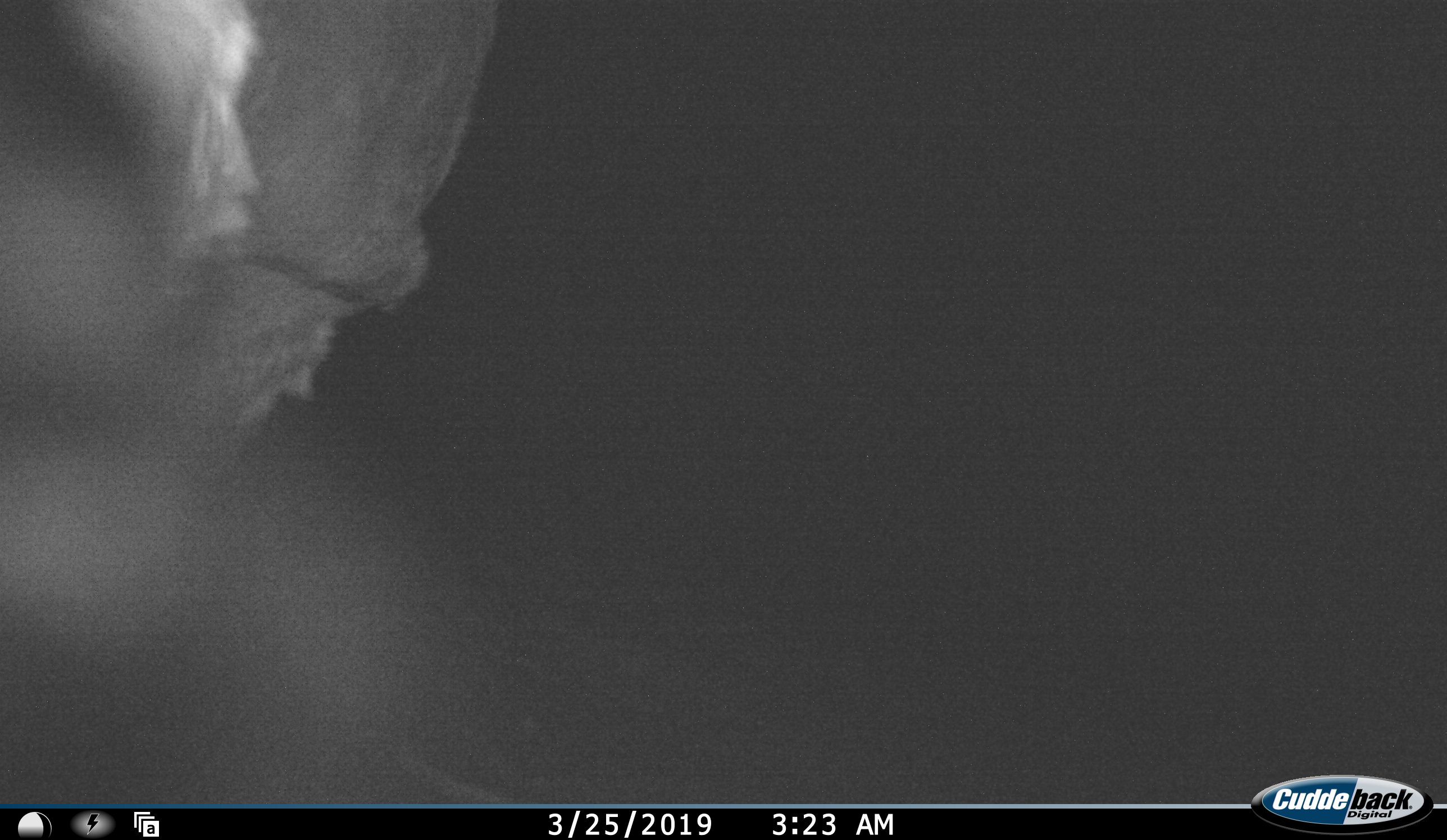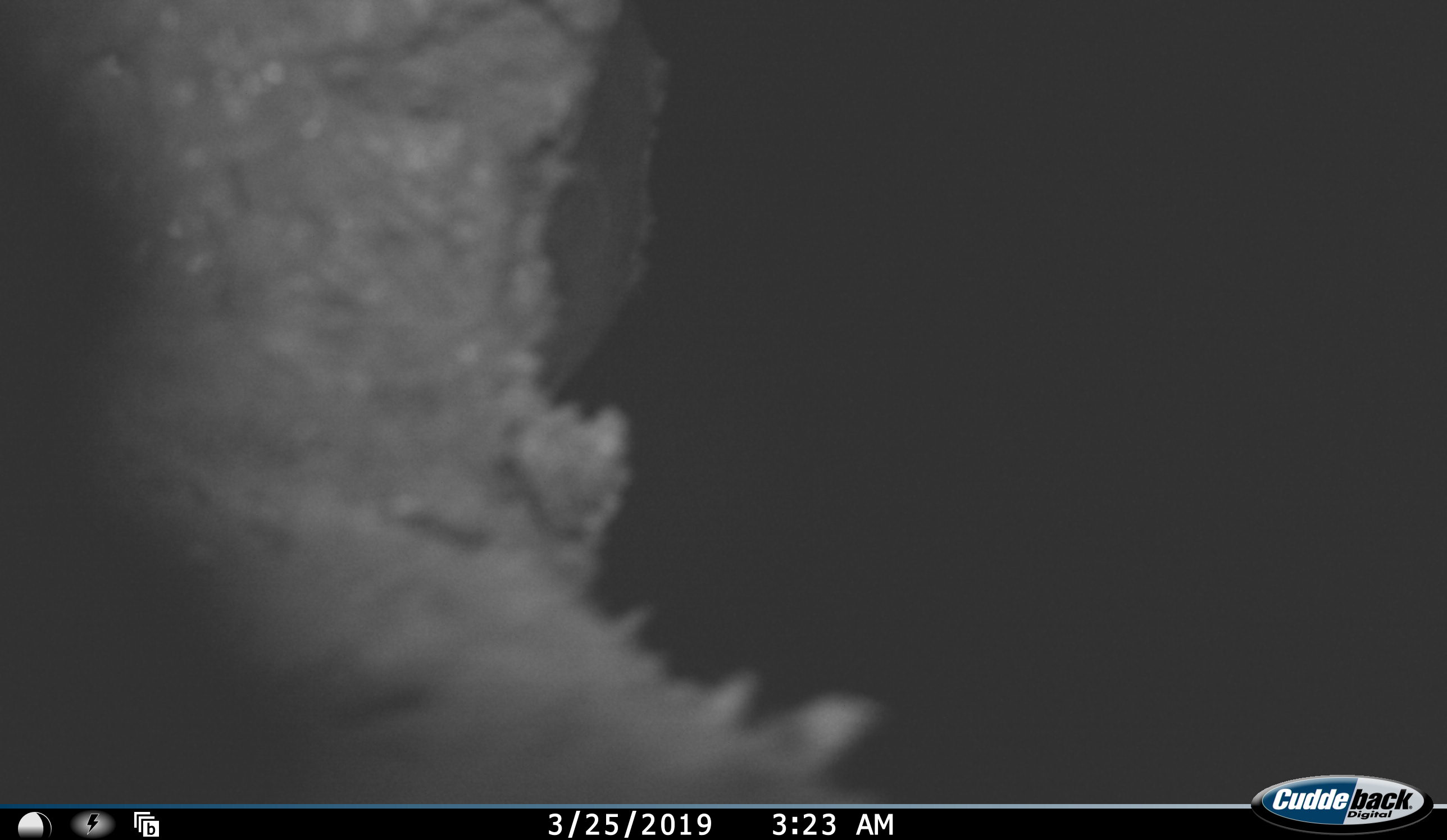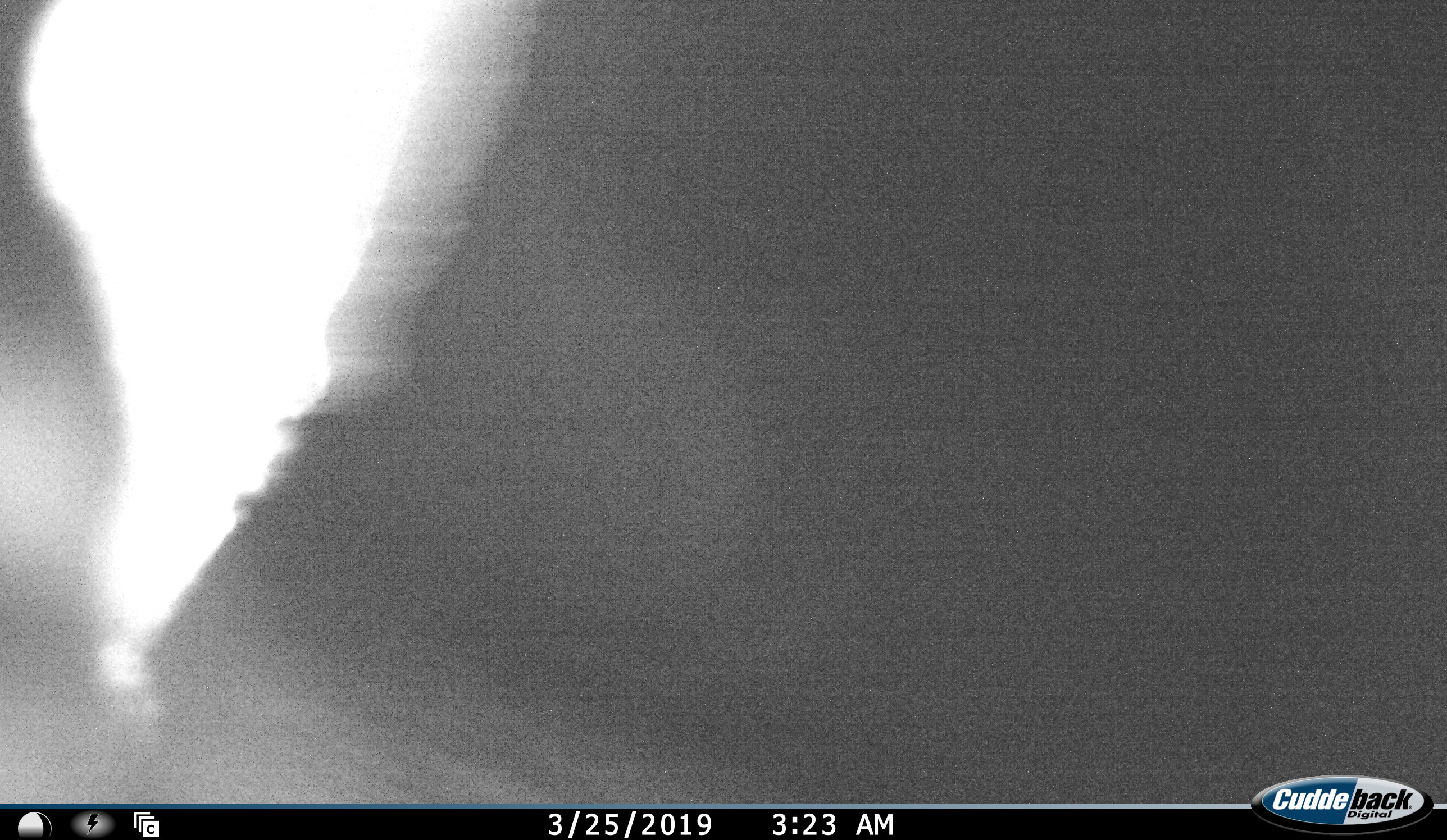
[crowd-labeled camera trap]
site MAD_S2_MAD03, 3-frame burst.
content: unidentified animal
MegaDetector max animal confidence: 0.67